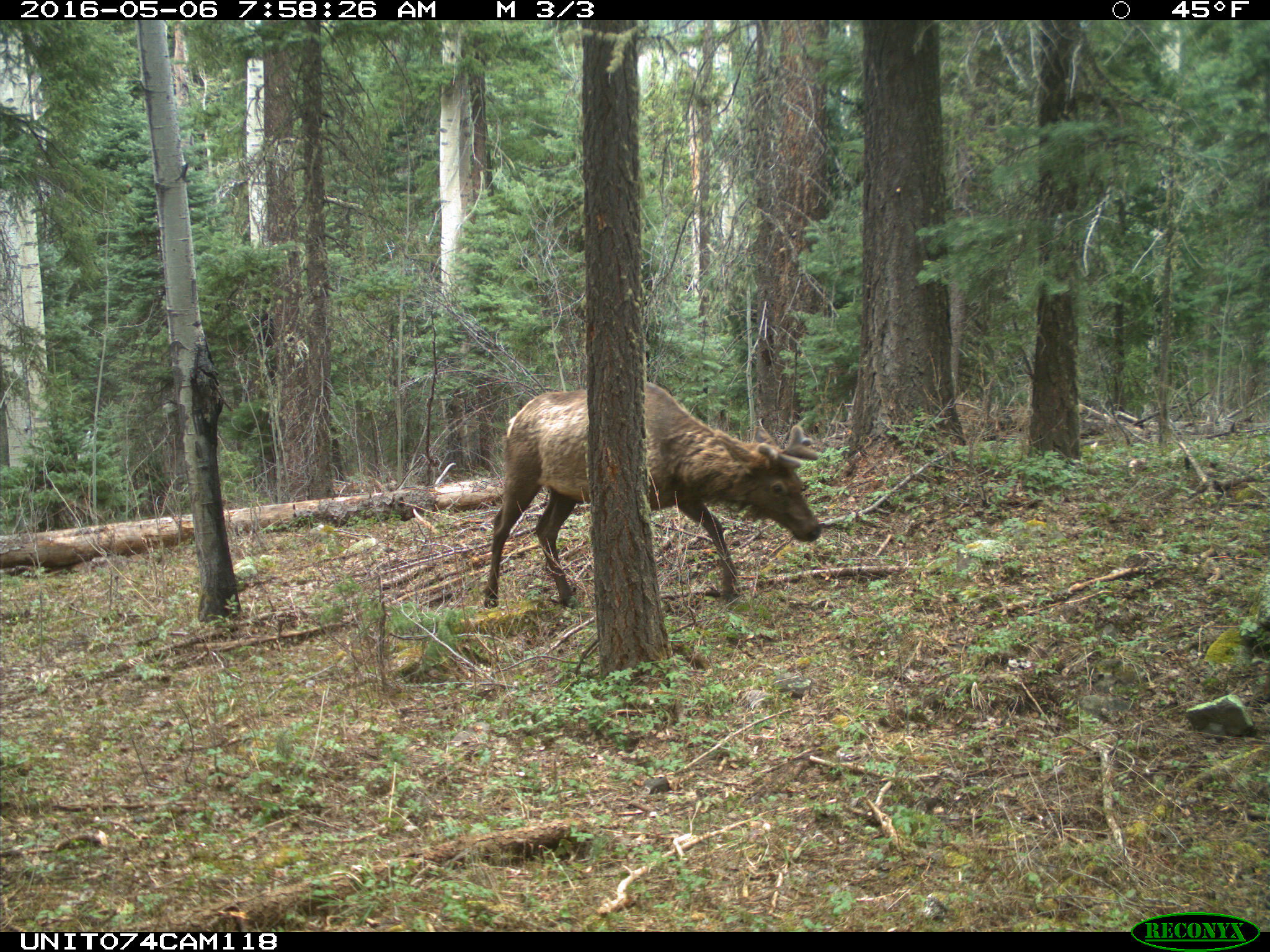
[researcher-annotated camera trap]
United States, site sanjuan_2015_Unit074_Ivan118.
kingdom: Animalia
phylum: Chordata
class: Mammalia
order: Artiodactyla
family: Cervidae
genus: Cervus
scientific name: Cervus elaphus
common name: red deer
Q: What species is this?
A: Cervus elaphus (red deer).